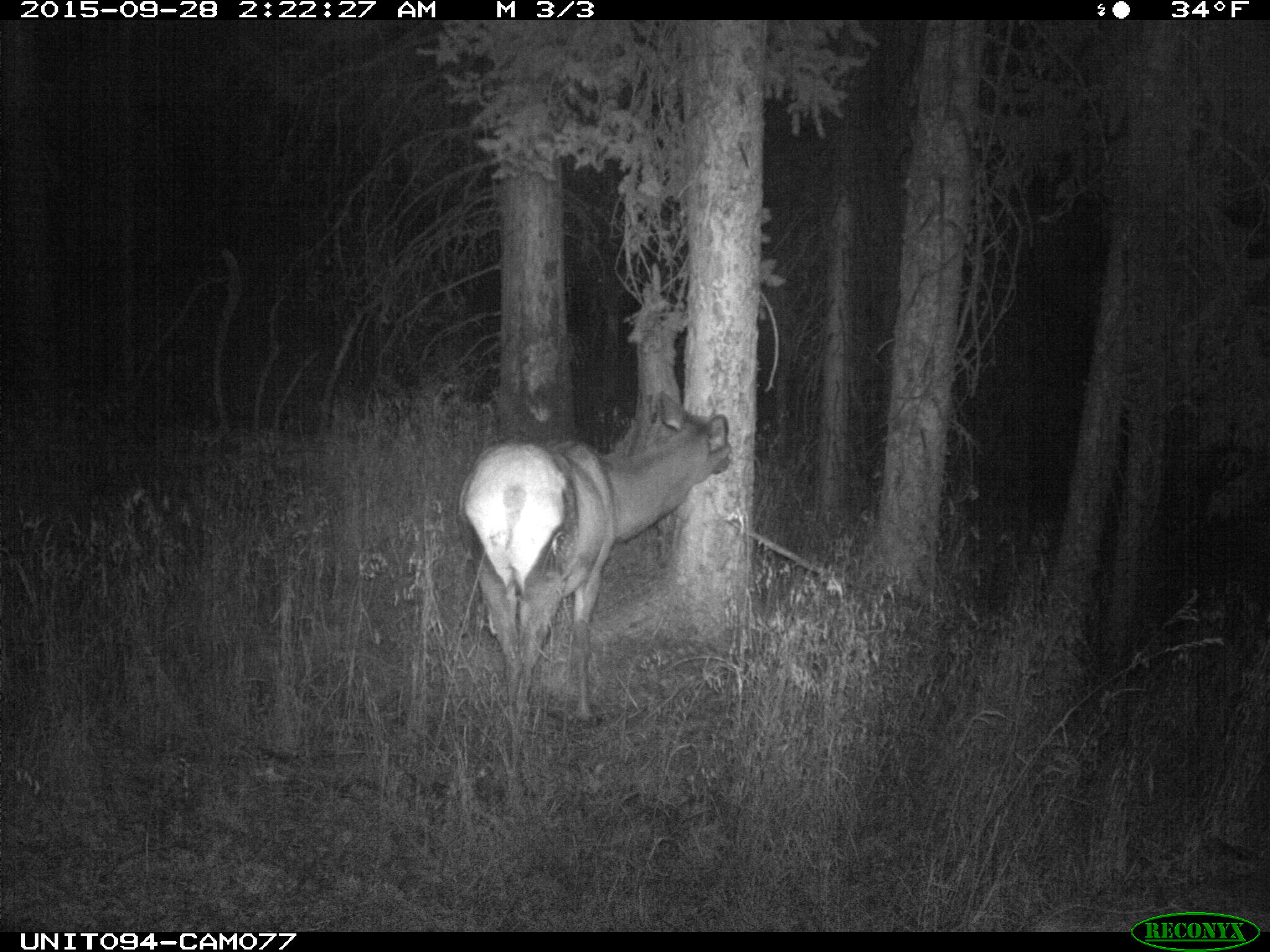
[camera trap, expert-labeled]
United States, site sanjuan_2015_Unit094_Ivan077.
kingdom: Animalia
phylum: Chordata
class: Mammalia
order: Artiodactyla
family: Cervidae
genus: Cervus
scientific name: Cervus elaphus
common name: red deer